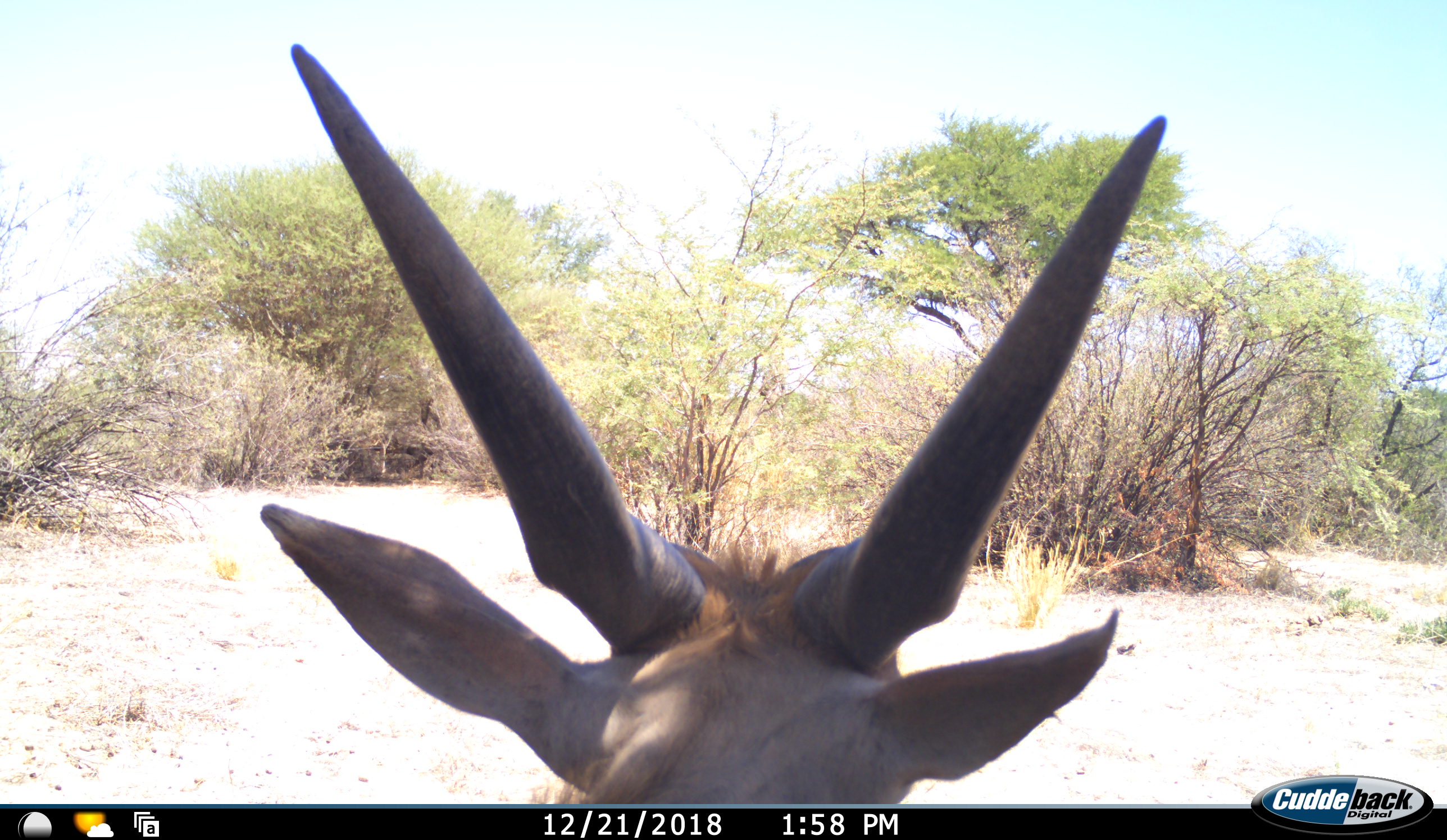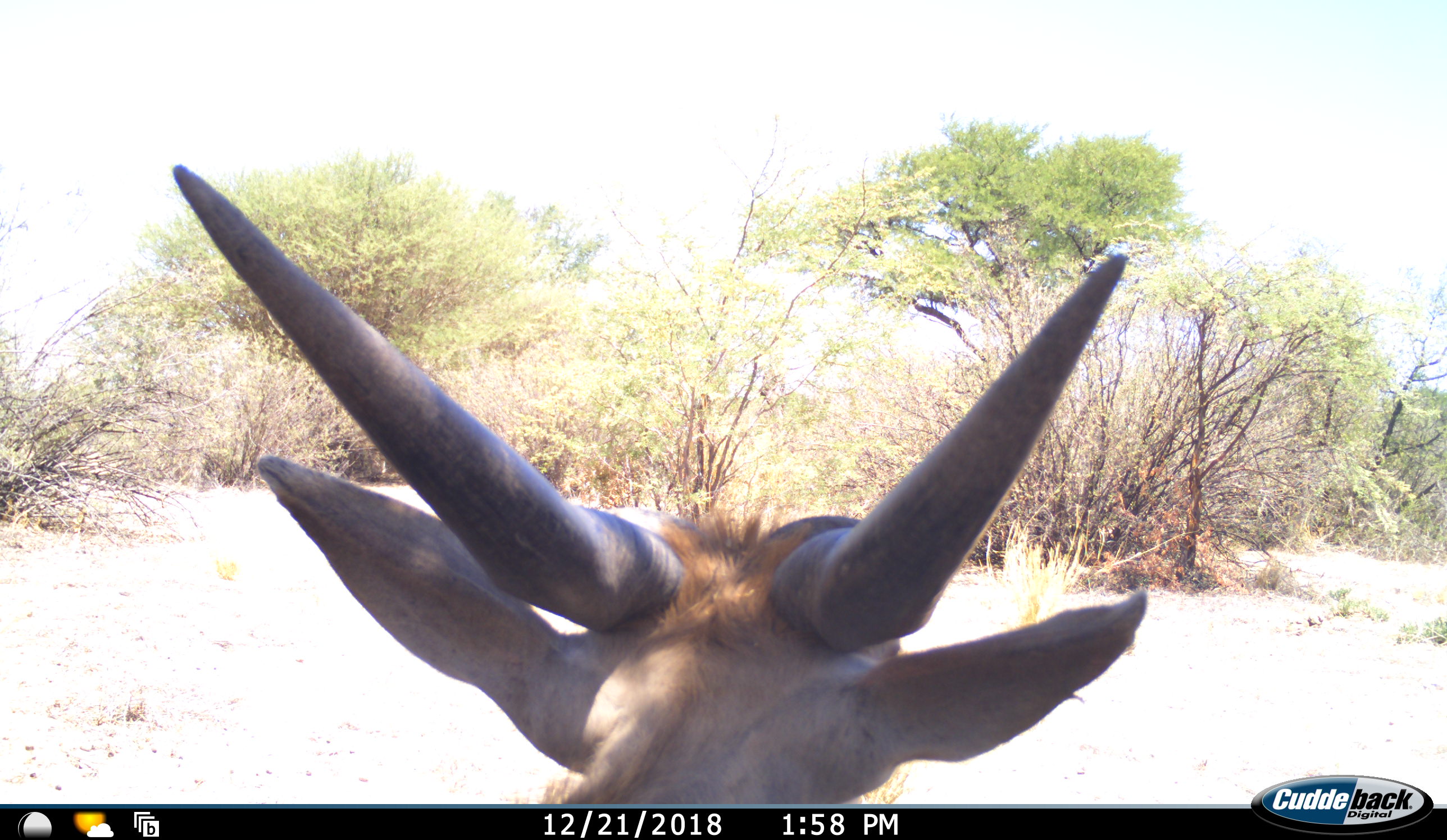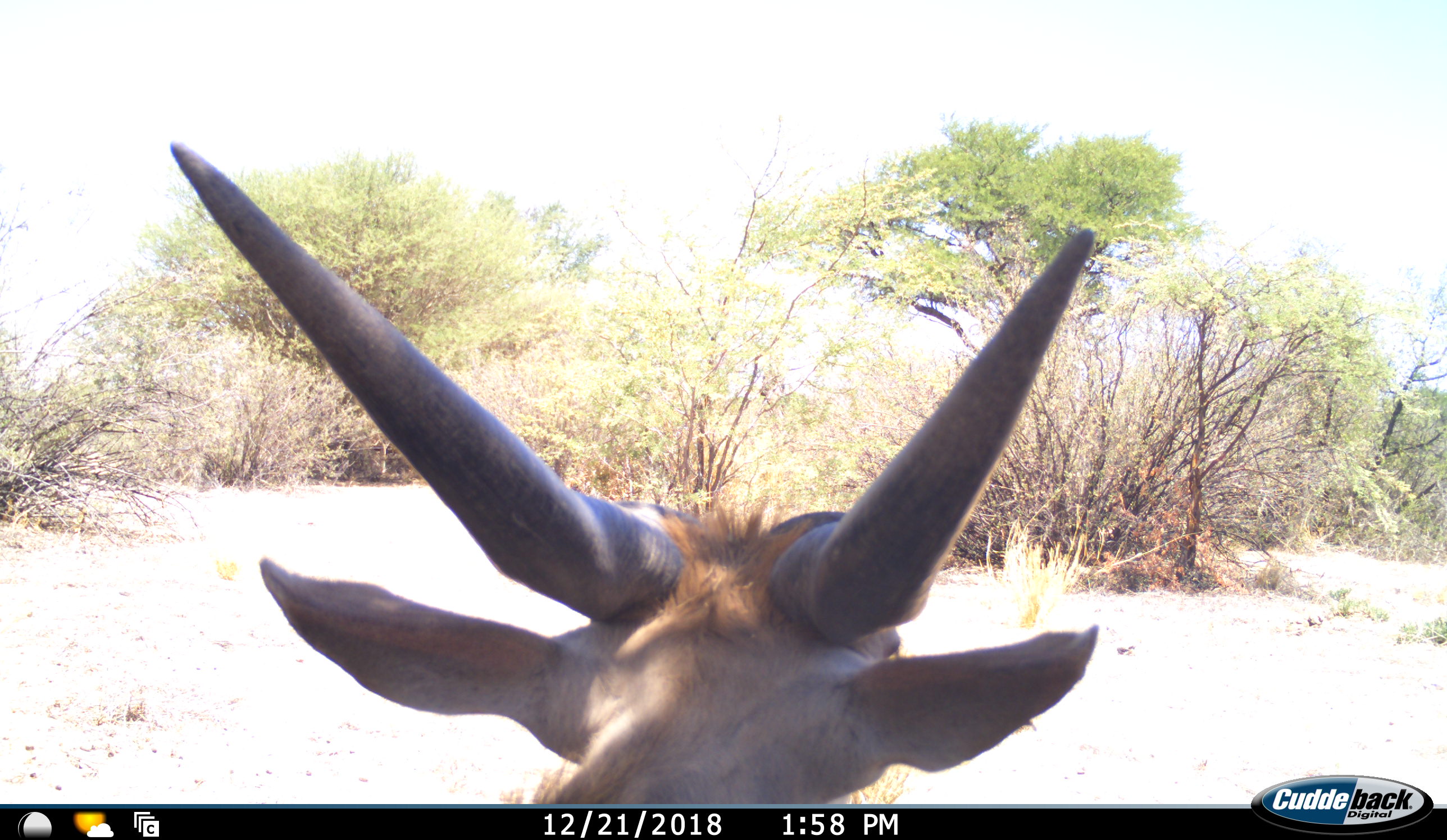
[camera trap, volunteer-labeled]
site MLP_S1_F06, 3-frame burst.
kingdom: Animalia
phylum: Chordata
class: Mammalia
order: Artiodactyla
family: Bovidae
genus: Tragelaphus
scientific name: Tragelaphus oryx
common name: eland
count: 1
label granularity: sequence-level